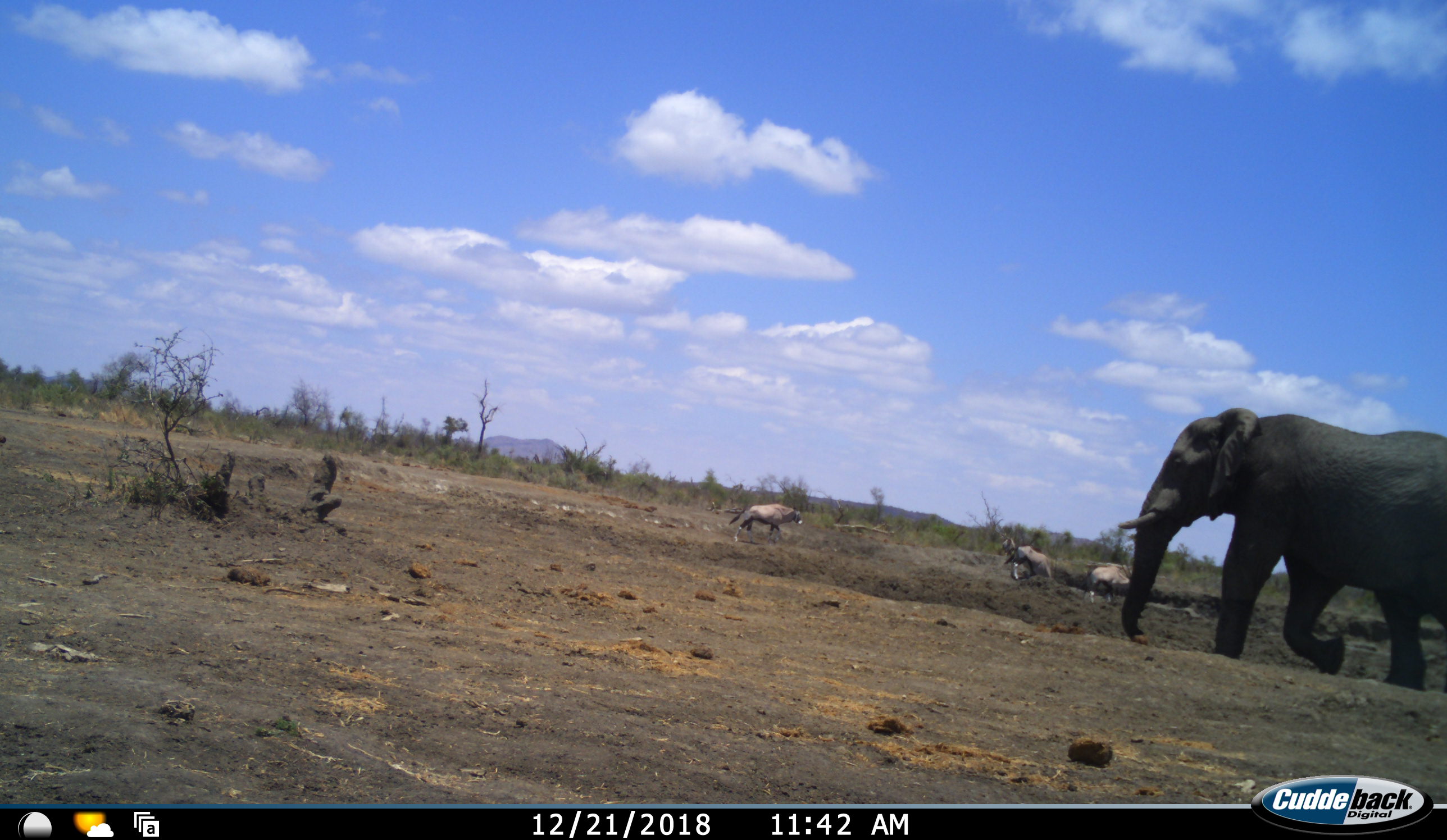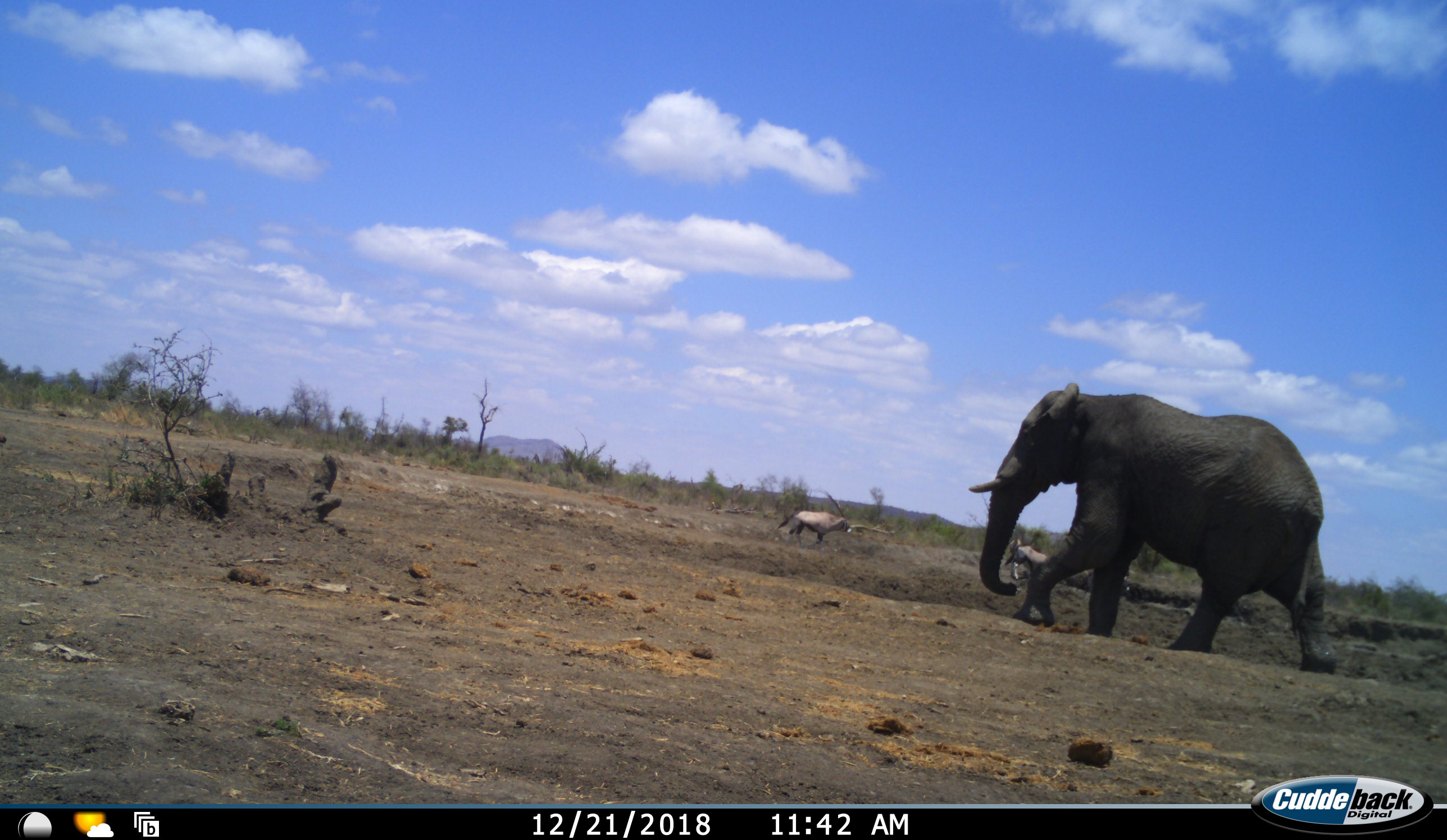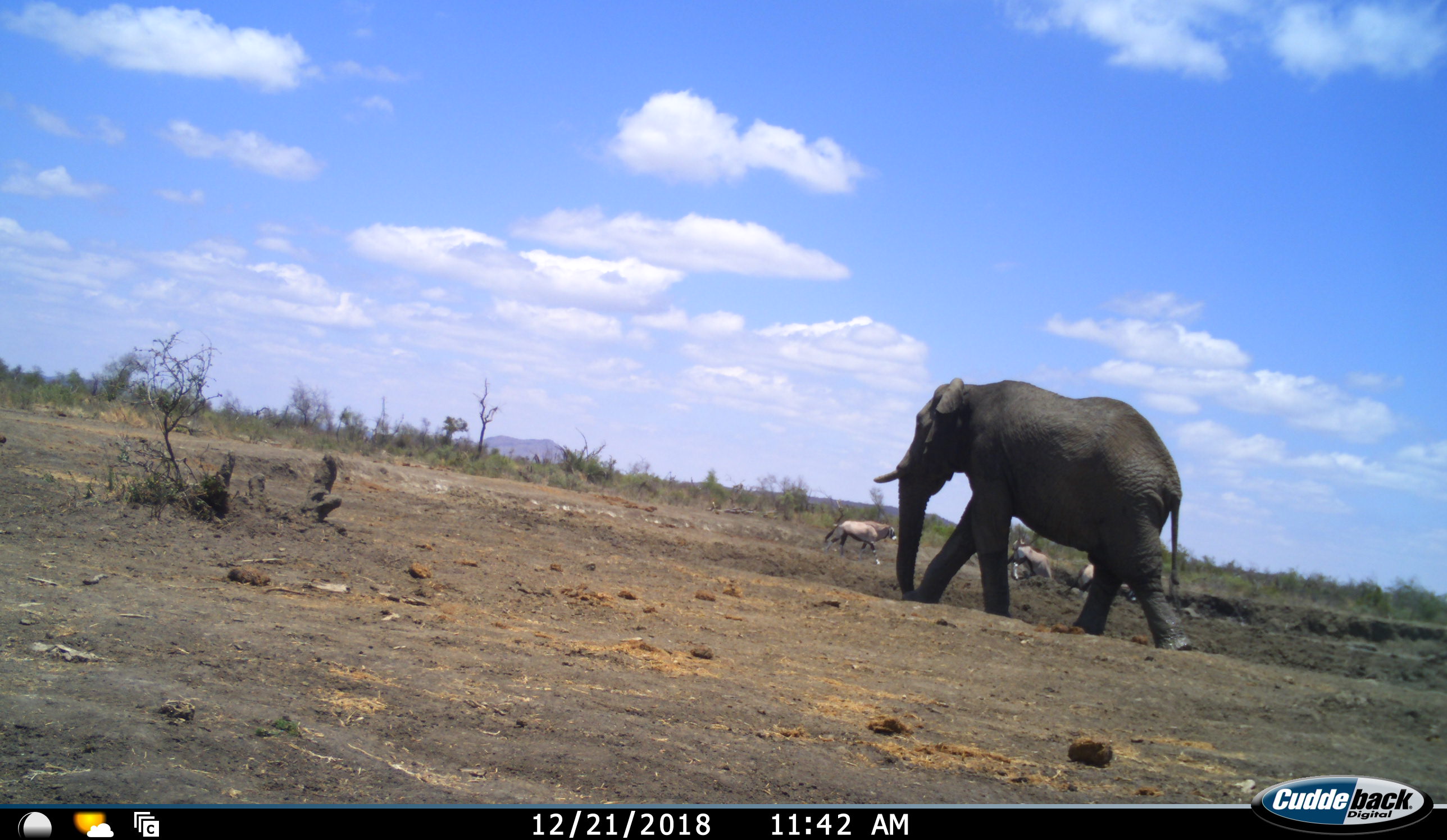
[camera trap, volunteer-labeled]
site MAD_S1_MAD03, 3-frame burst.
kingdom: Animalia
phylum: Chordata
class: Mammalia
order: Proboscidea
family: Elephantidae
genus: Loxodonta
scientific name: Loxodonta africana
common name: african bush elephant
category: elephant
Elephant (african bush elephant) (Loxodonta africana), count 1. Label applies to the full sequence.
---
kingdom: Animalia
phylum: Chordata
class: Mammalia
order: Artiodactyla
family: Bovidae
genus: Oryx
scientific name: Oryx gazella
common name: gemsbok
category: oryx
Oryx (gemsbok) (Oryx gazella), count 3. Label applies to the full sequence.